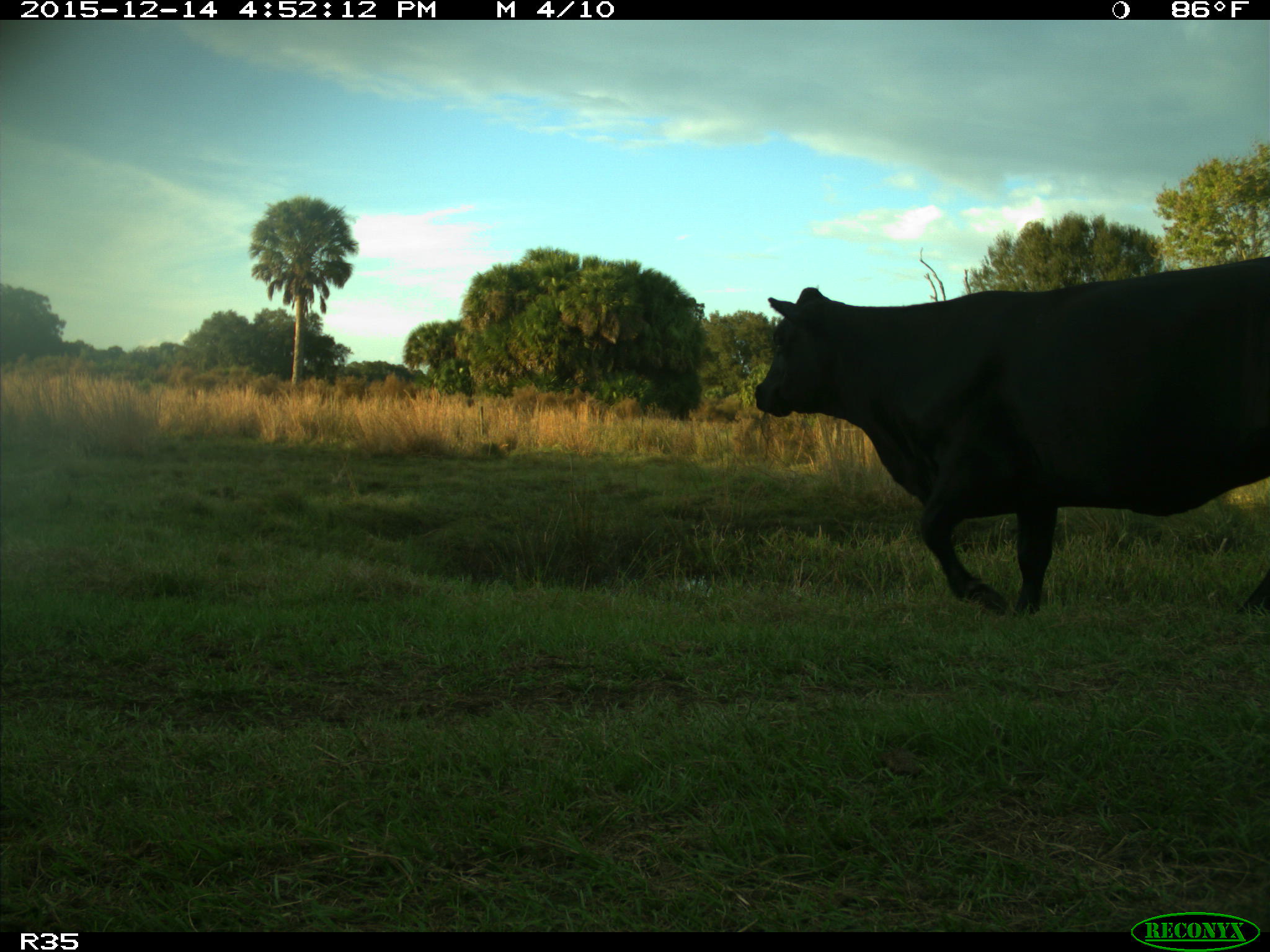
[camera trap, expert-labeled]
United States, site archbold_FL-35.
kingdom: Animalia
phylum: Chordata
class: Mammalia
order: Artiodactyla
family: Bovidae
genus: Bos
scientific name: Bos taurus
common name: domestic cow